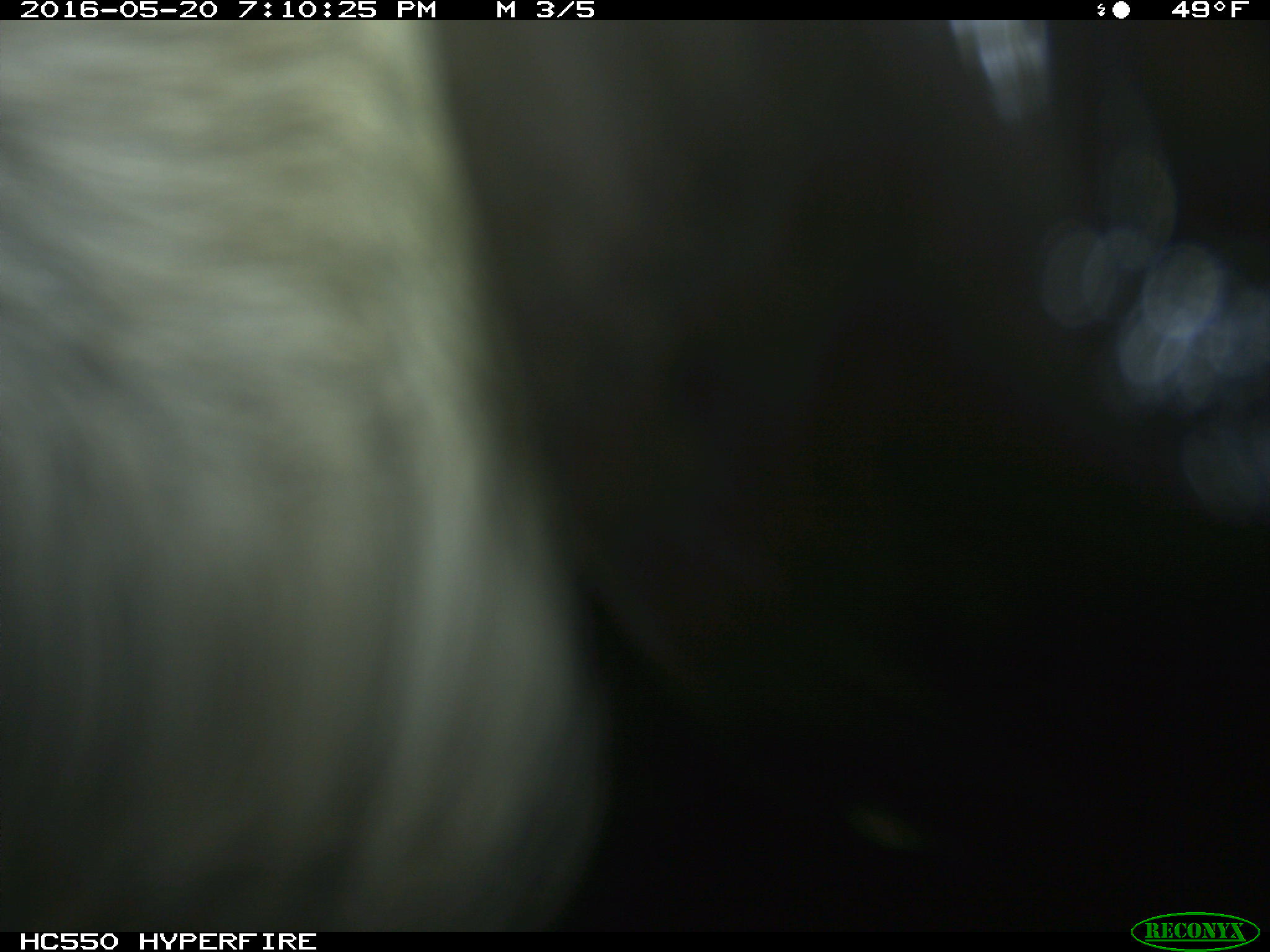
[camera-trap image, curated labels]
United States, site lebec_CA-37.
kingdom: Animalia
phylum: Chordata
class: Mammalia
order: Artiodactyla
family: Bovidae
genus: Bos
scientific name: Bos taurus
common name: domestic cow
Bos taurus (domestic cow).